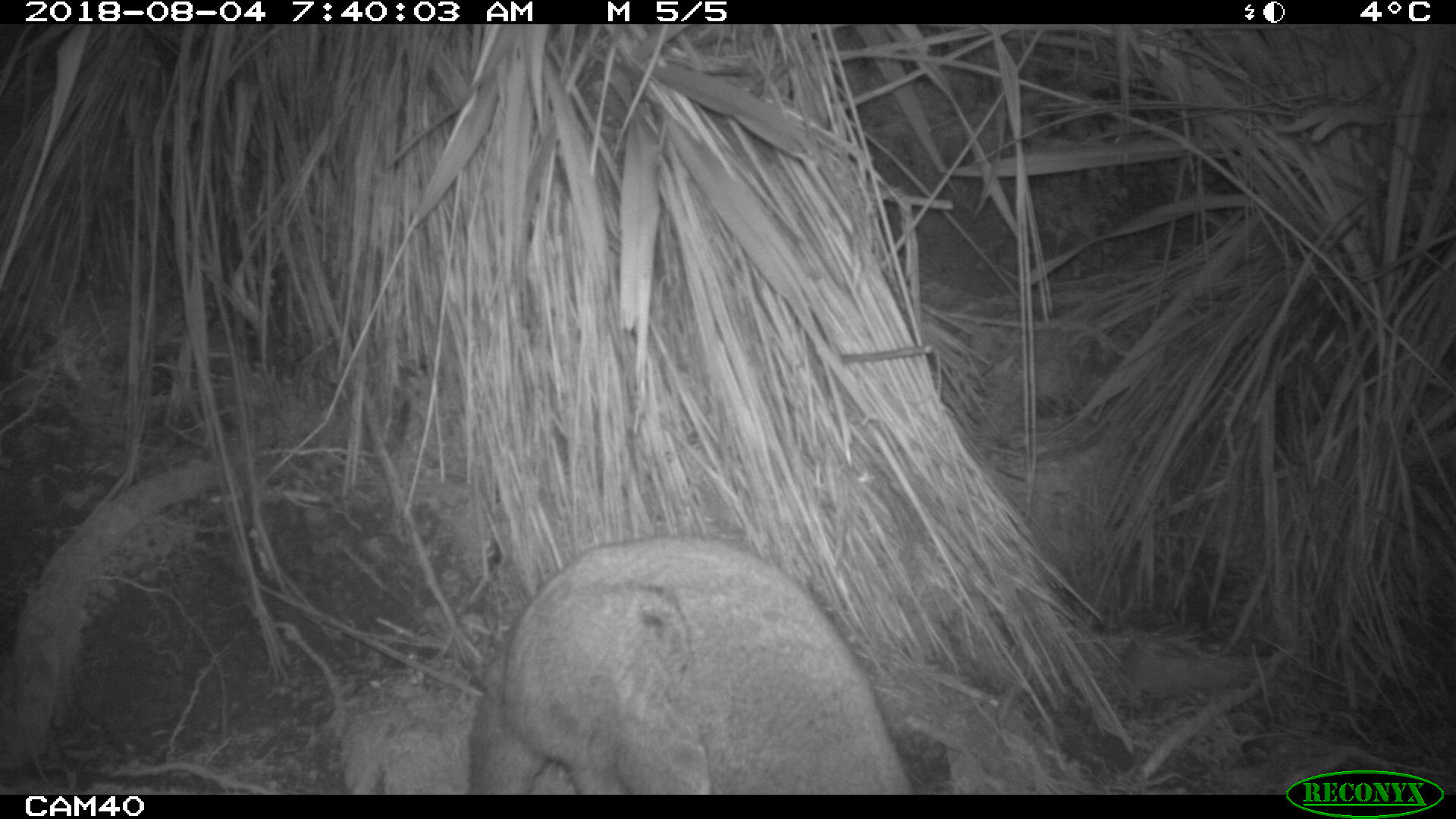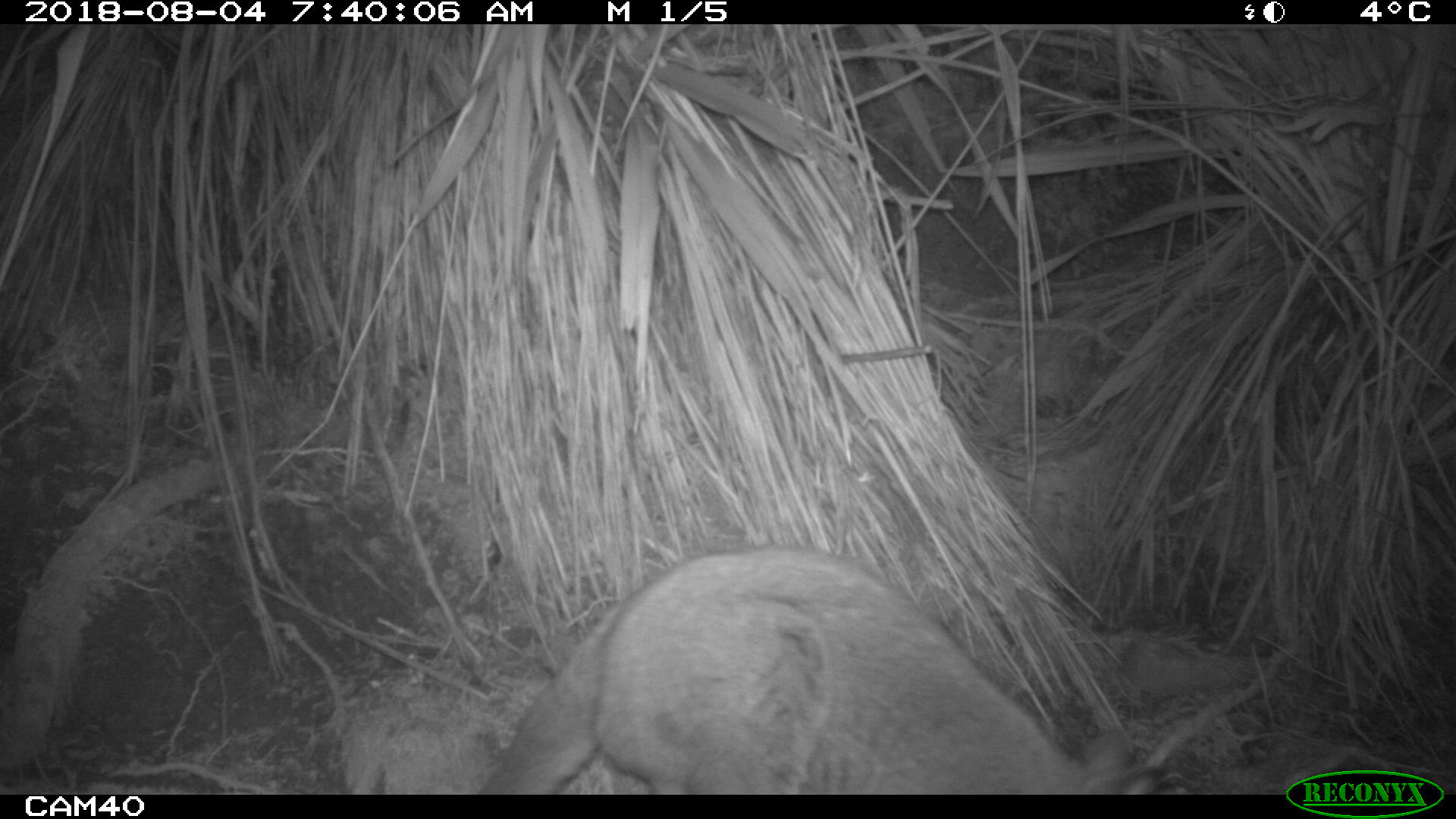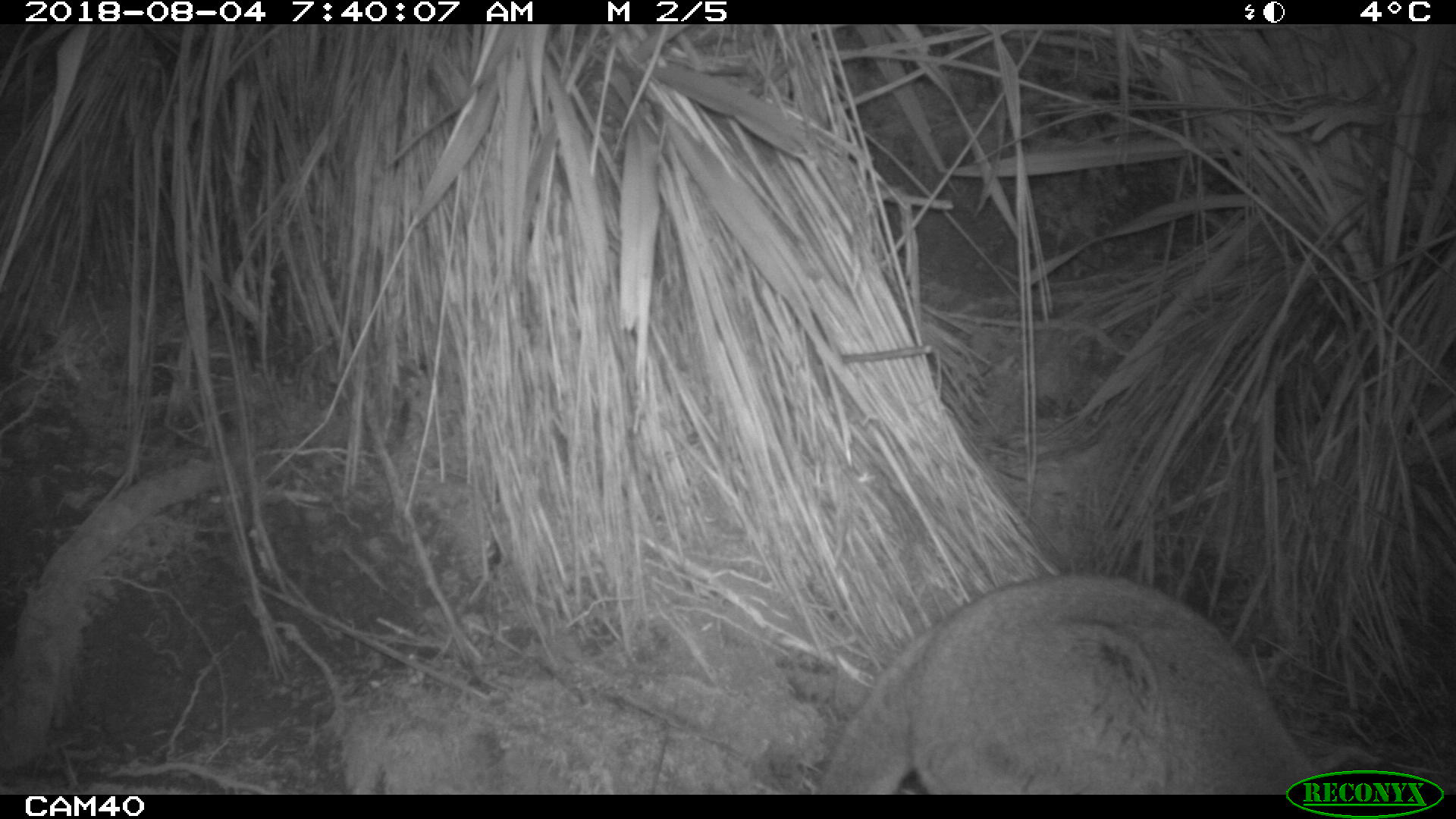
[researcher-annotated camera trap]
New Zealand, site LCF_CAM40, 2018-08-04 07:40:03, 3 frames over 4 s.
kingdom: Animalia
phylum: Chordata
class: Mammalia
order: Diprotodontia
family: Macropodidae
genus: Notamacropus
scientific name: Notamacropus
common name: wallaby